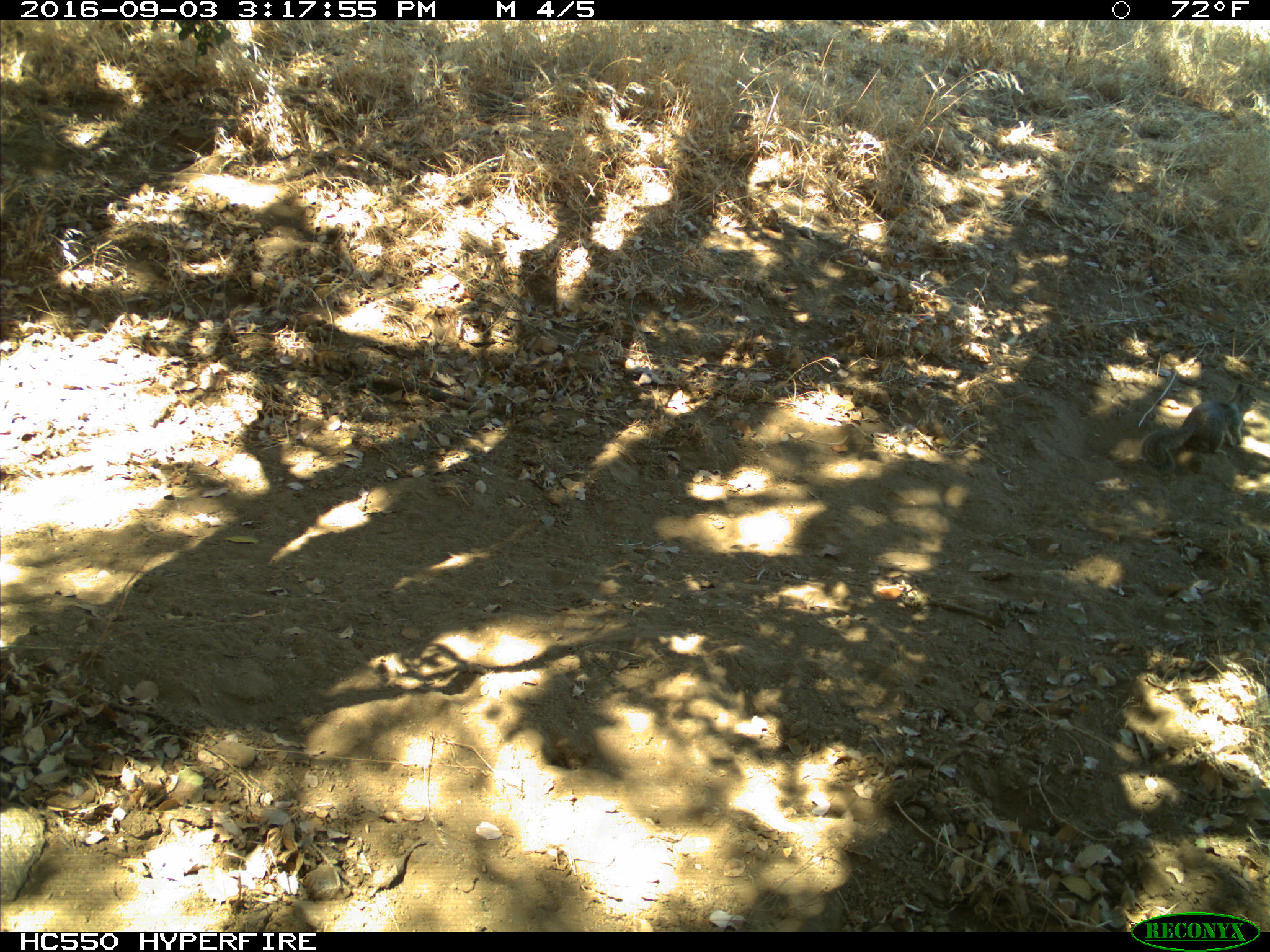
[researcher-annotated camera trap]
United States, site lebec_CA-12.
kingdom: Animalia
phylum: Chordata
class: Mammalia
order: Rodentia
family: Sciuridae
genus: Otospermophilus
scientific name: Otospermophilus beecheyi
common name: california ground squirrel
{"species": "Otospermophilus beecheyi (california ground squirrel)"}